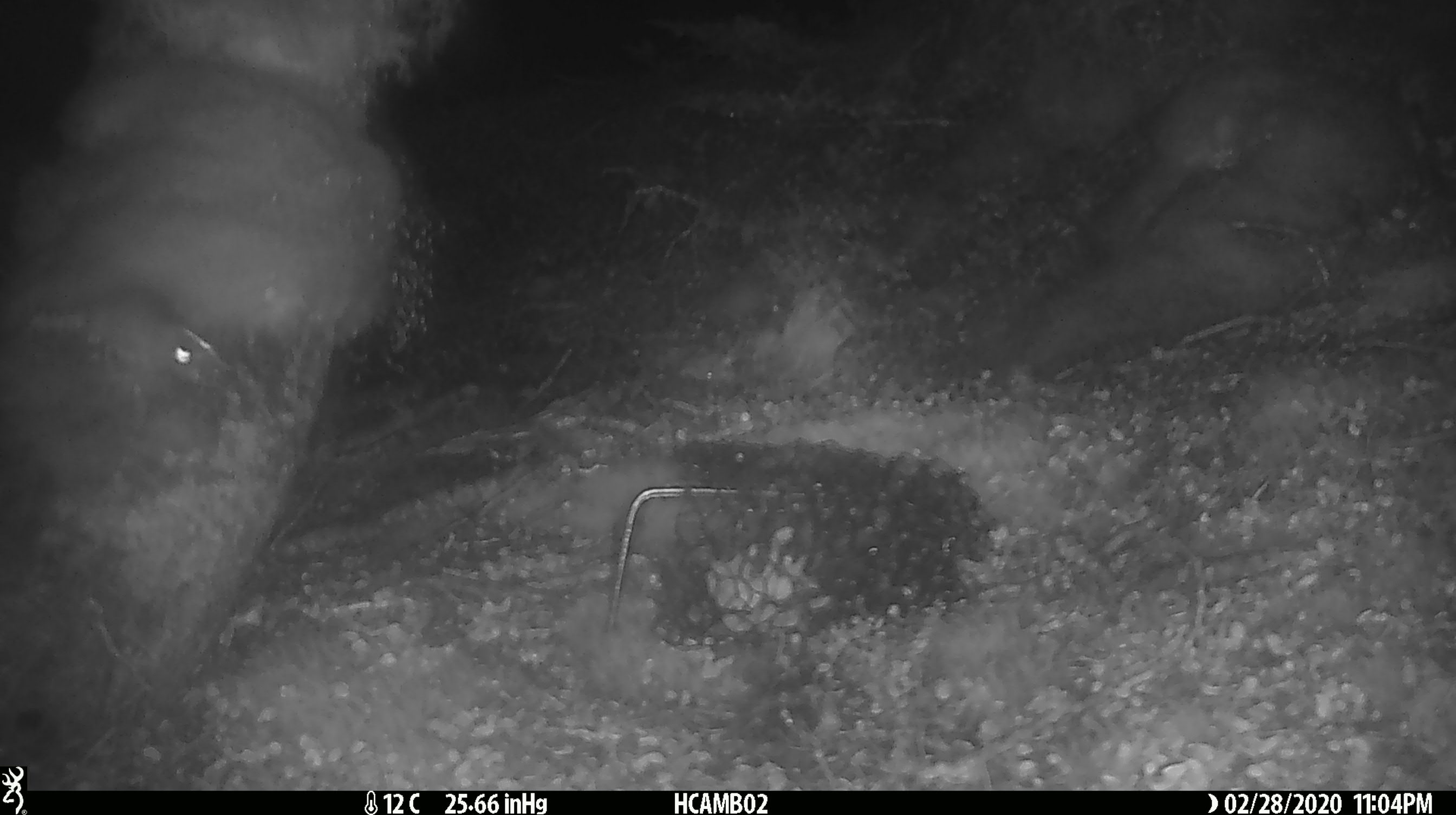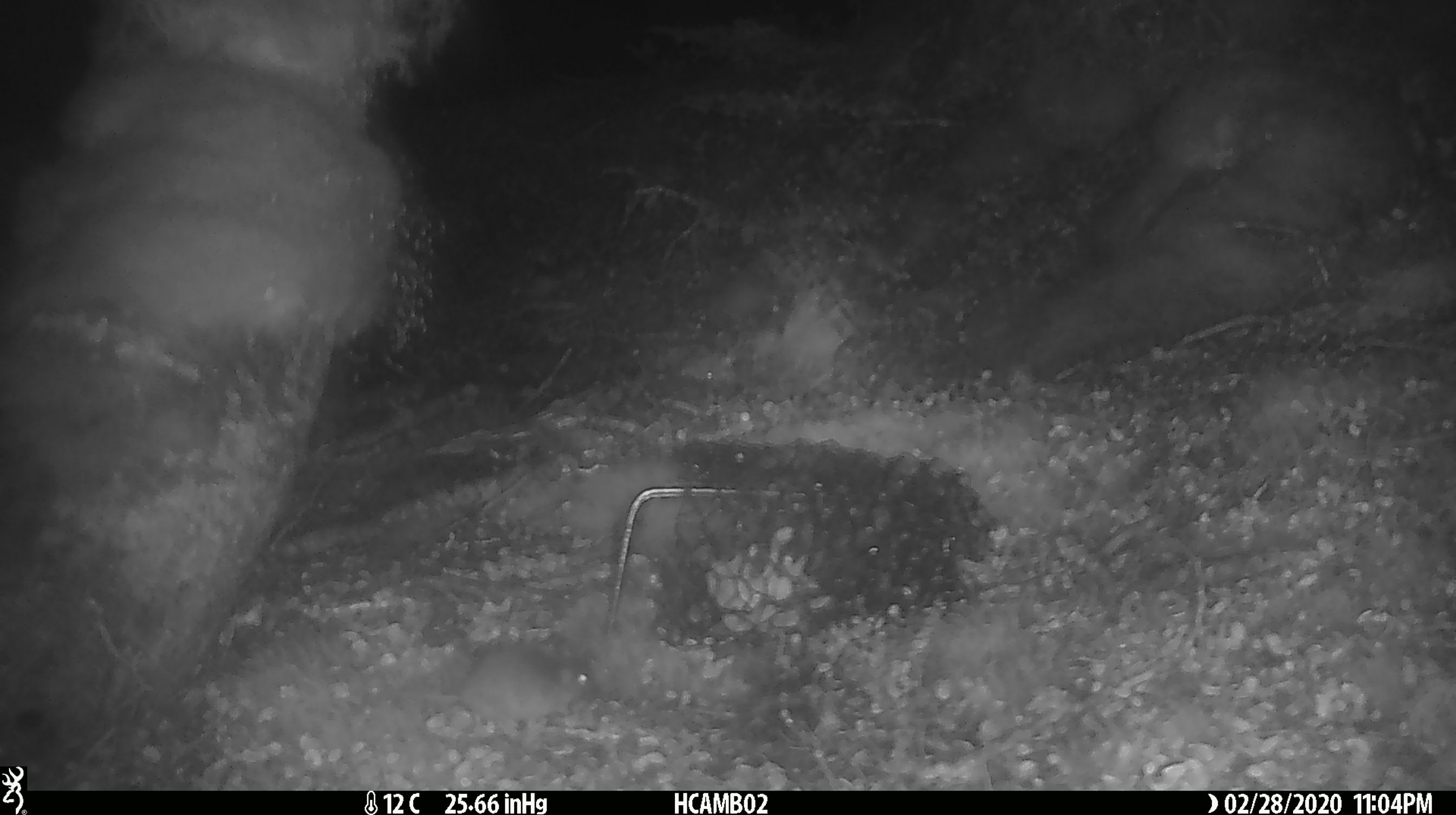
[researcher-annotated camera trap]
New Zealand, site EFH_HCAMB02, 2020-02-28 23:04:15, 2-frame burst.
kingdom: Animalia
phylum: Chordata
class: Mammalia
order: Rodentia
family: Muridae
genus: Mus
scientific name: Mus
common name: mouse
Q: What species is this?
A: Mouse (Mus).